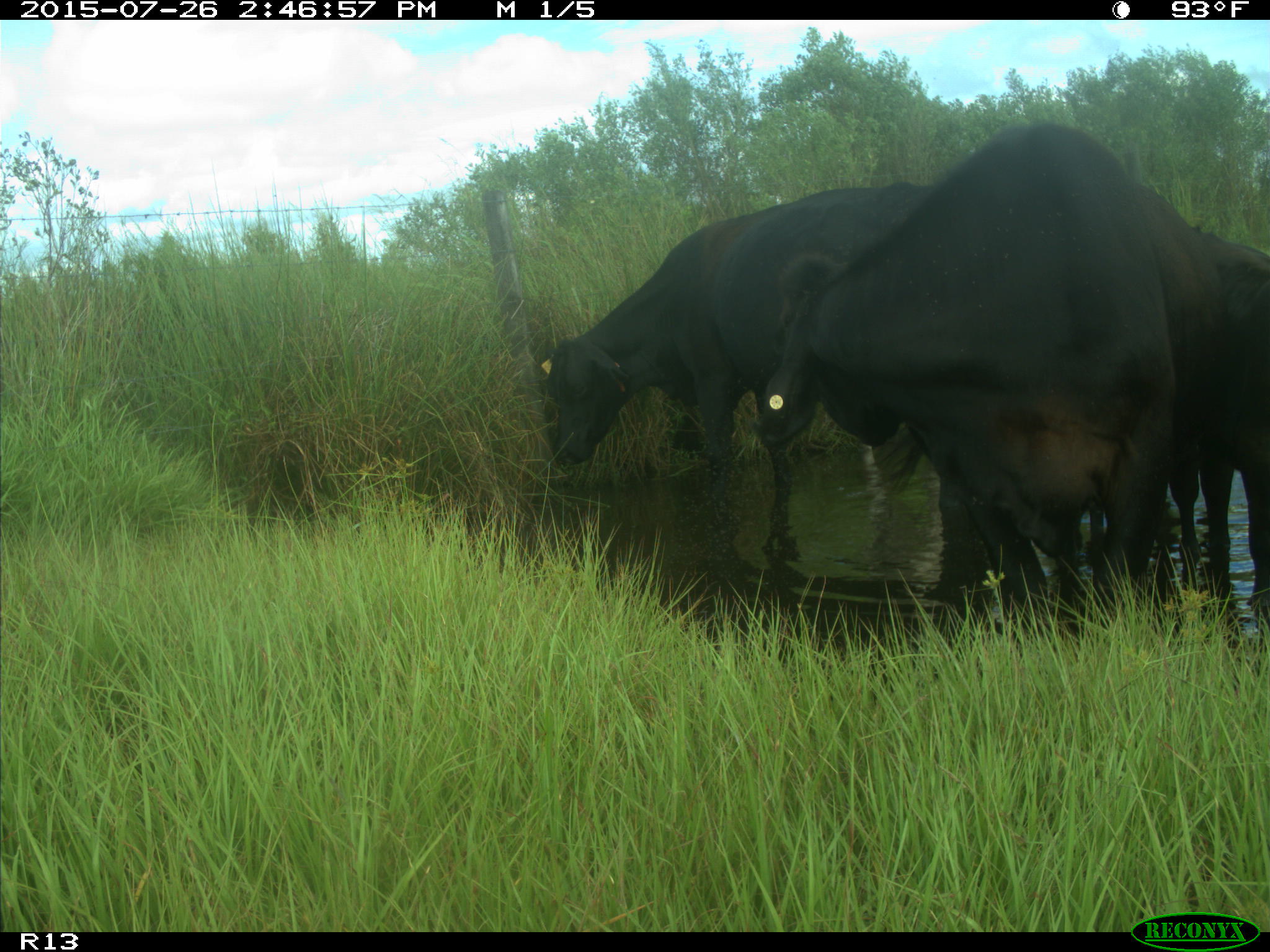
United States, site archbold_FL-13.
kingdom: Animalia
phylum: Chordata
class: Mammalia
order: Artiodactyla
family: Bovidae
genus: Bos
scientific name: Bos taurus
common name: domestic cow